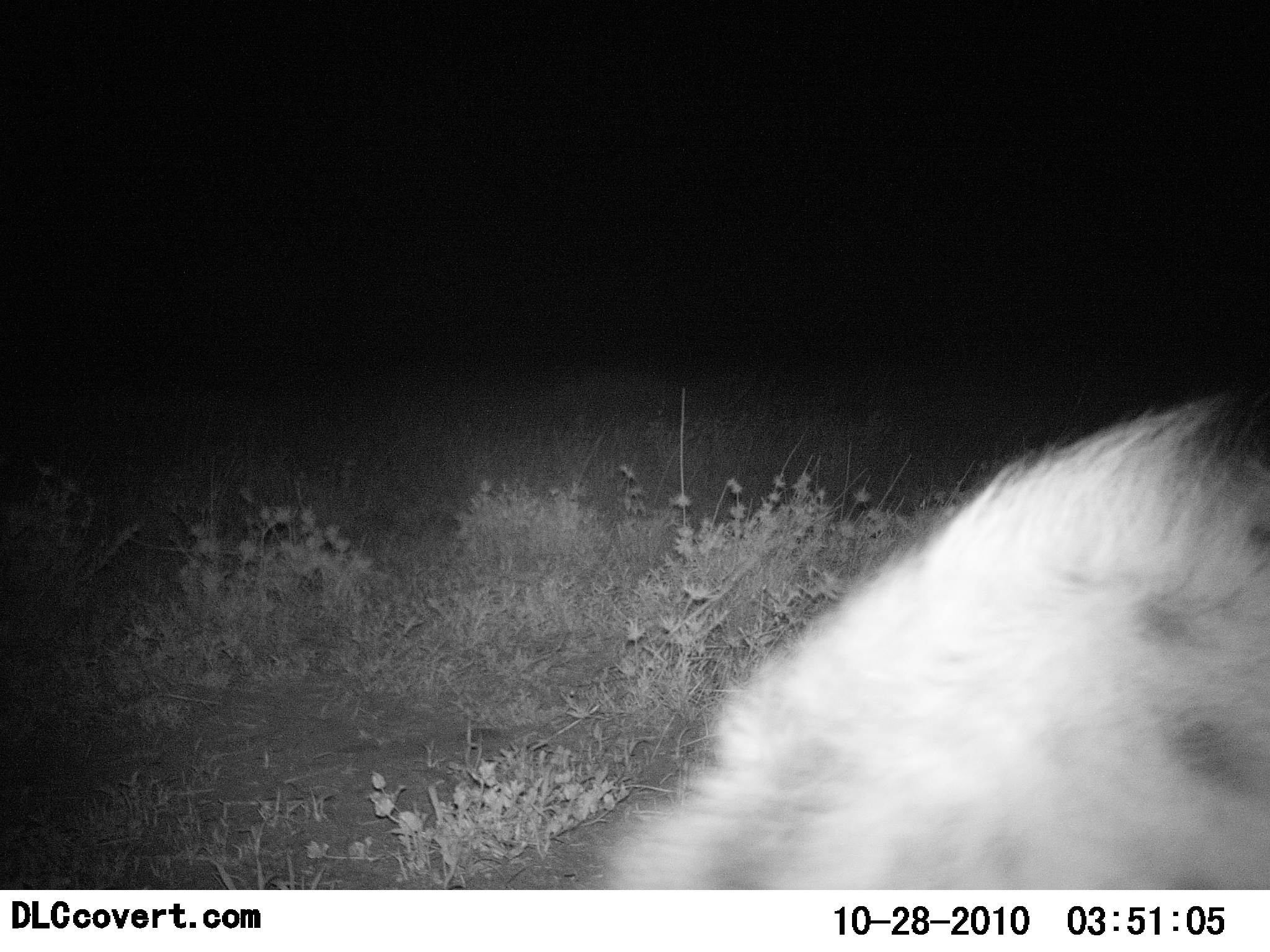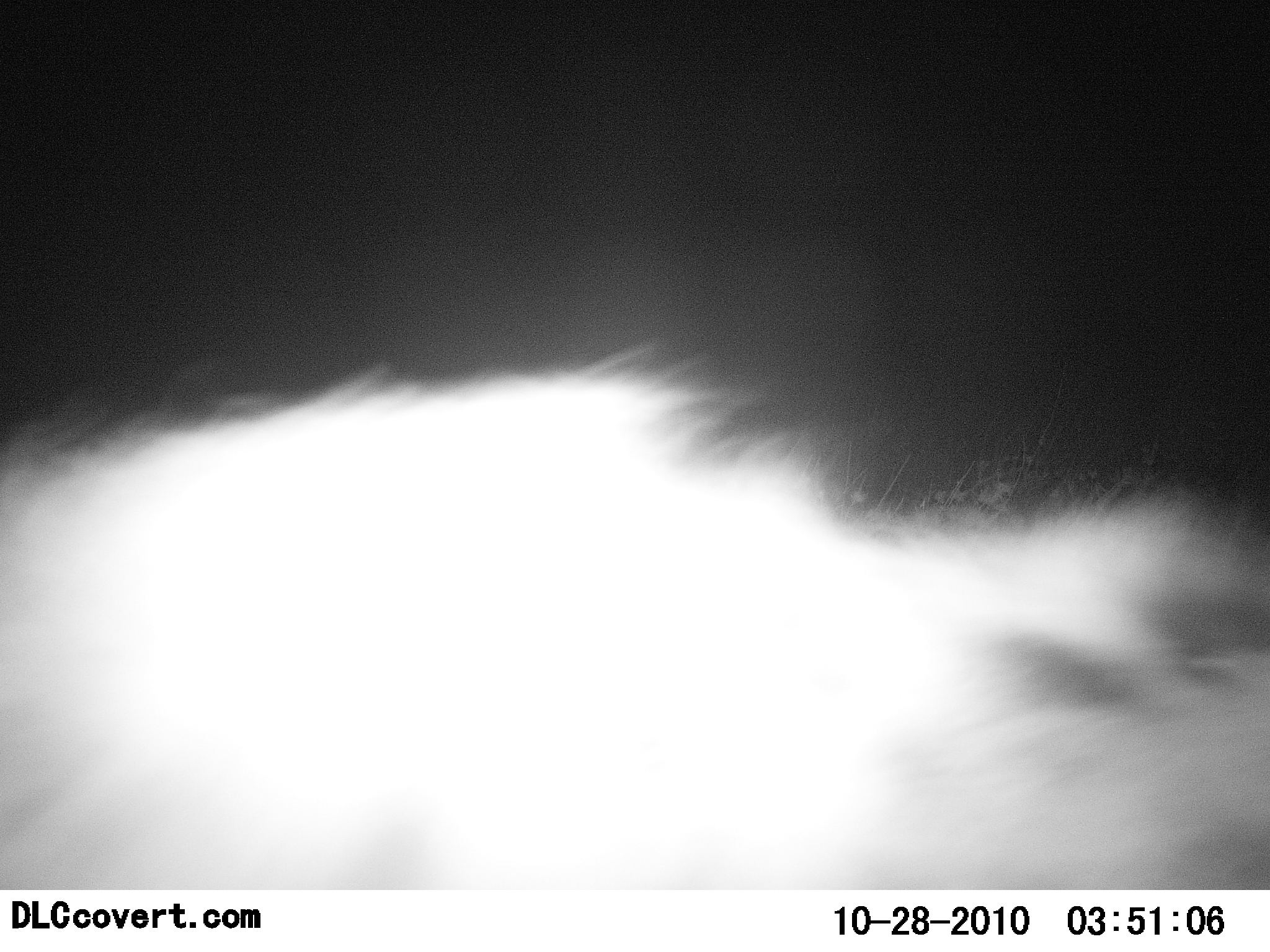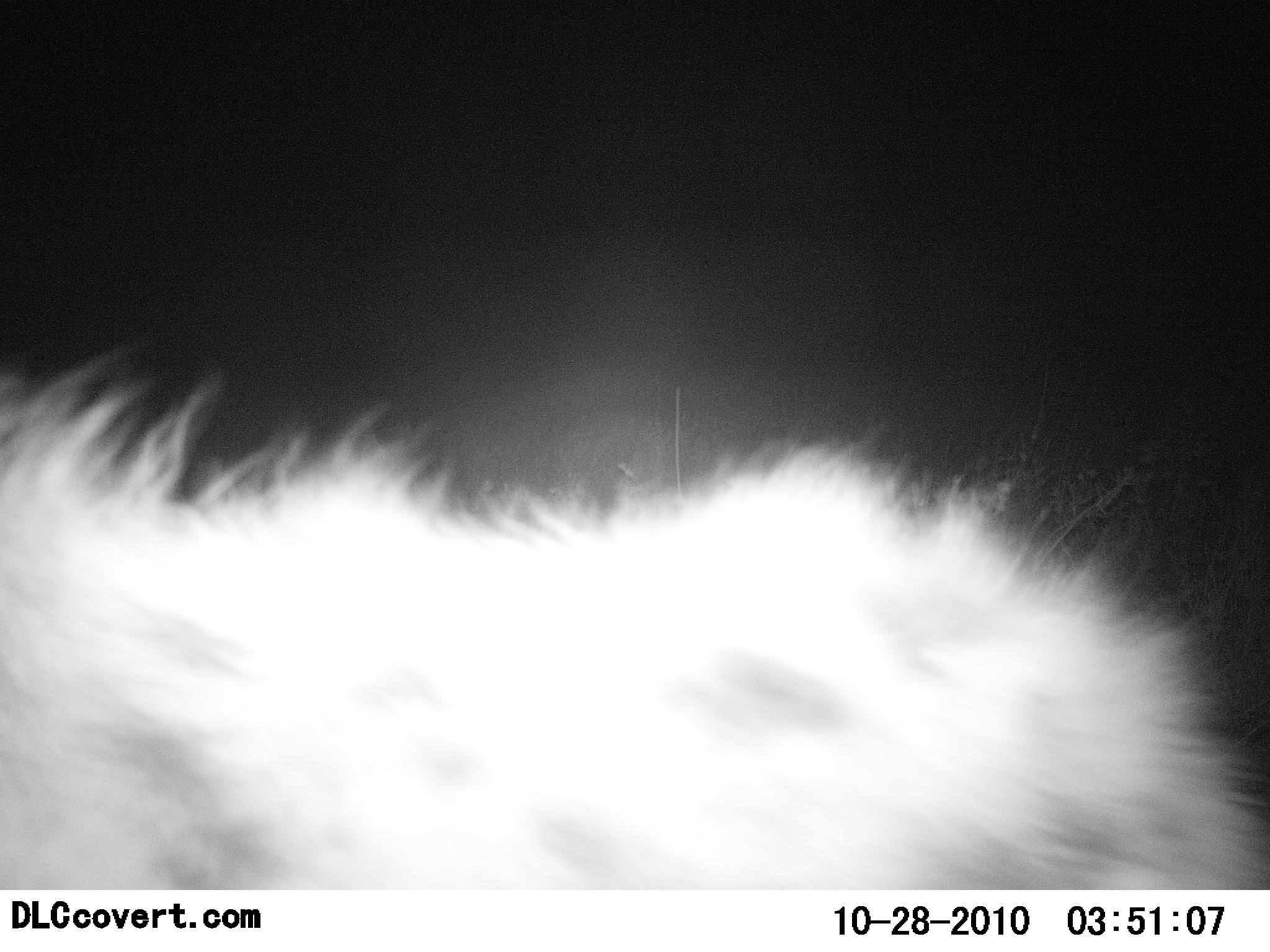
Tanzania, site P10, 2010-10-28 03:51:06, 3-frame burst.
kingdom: Animalia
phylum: Chordata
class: Mammalia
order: Carnivora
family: Hyaenidae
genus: Crocuta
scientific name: Crocuta crocuta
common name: spotted hyena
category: hyenaspotted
Hyenaspotted (spotted hyena) (Crocuta crocuta), count 1. Behavior (volunteer vote fractions): standing 0%, resting 0%, moving 100%, interacting 0%. Young present (vote fraction): 0%. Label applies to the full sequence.